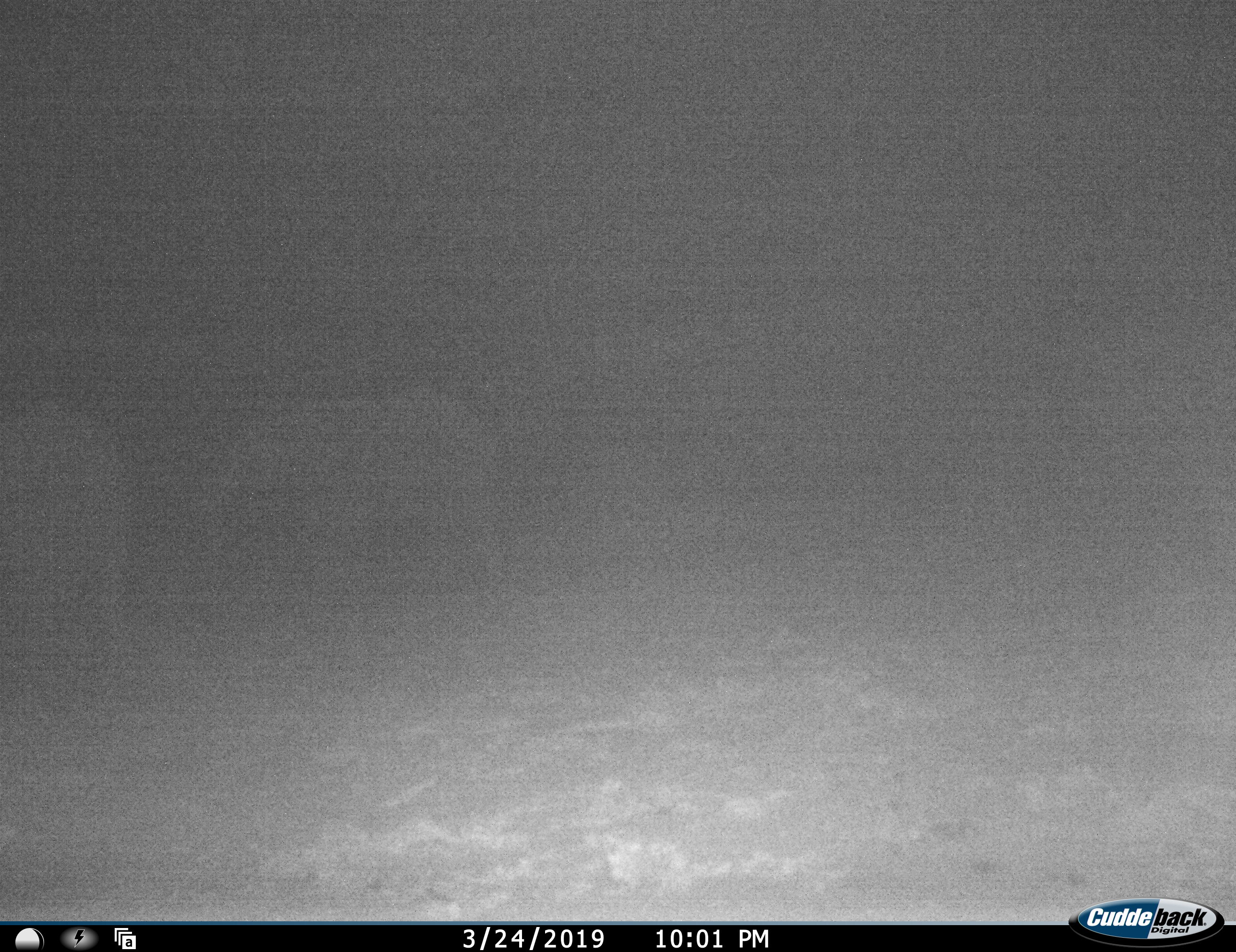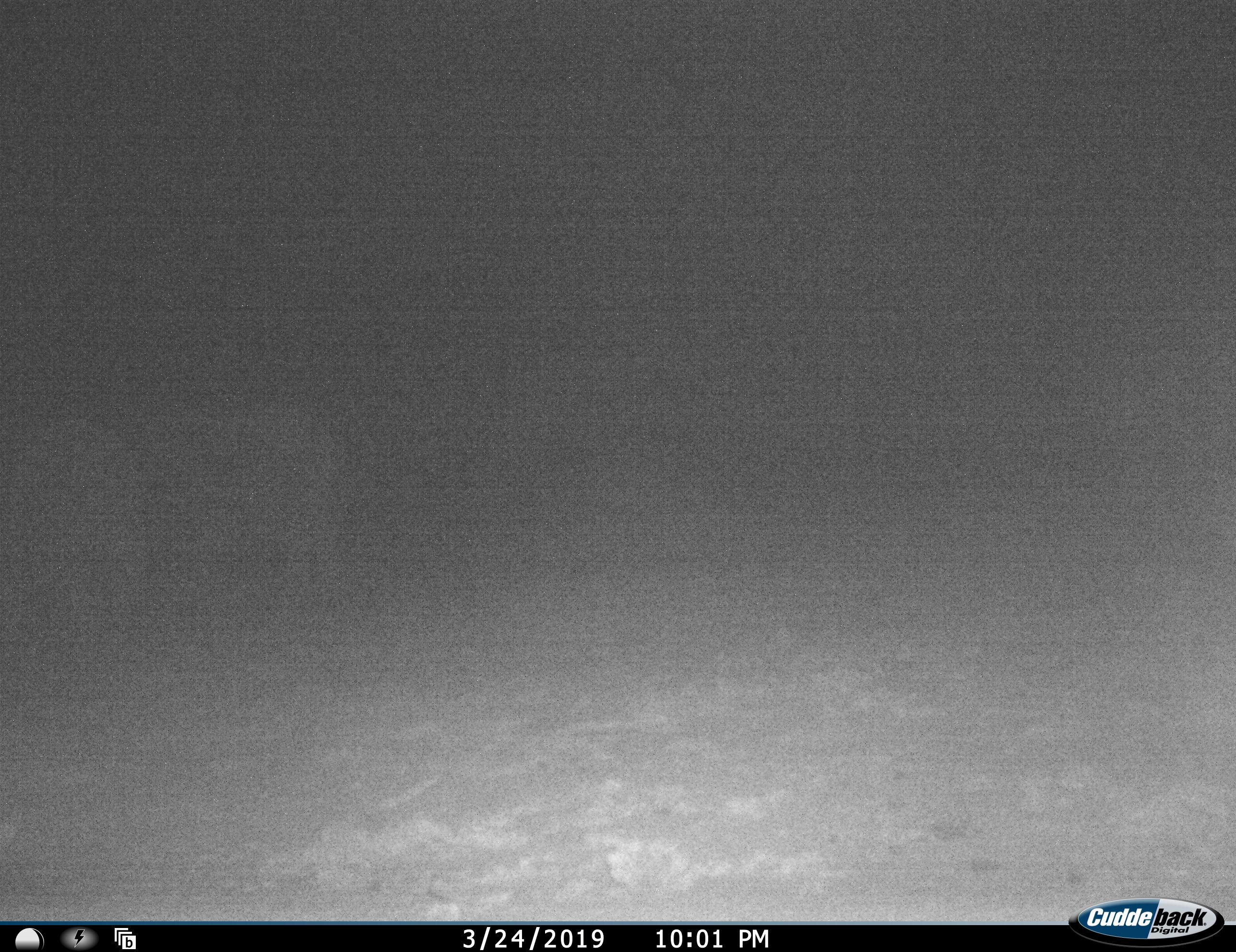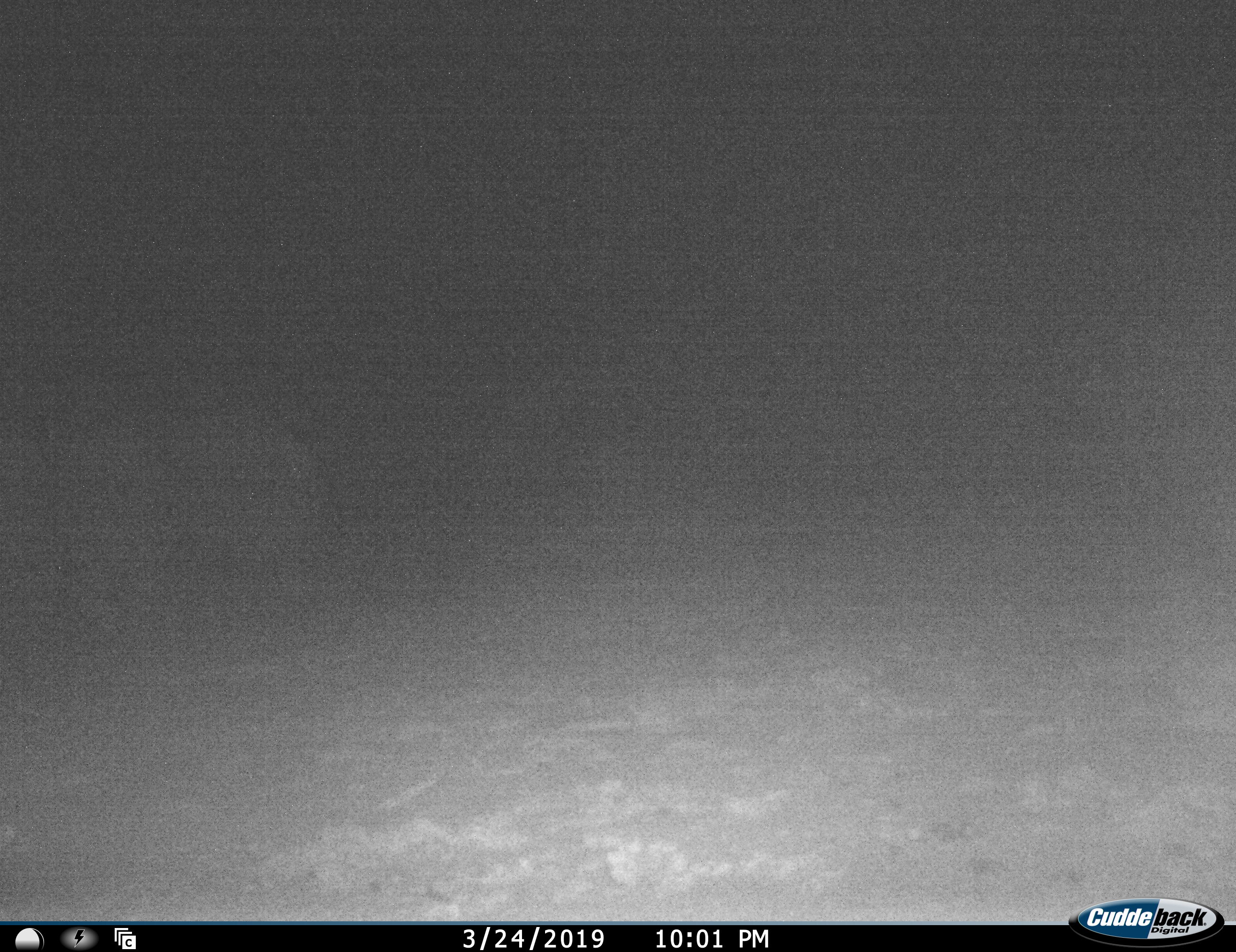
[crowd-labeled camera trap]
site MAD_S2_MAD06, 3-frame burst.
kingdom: Animalia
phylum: Chordata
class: Mammalia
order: Proboscidea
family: Elephantidae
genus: Loxodonta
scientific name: Loxodonta africana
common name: african bush elephant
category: elephant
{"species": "elephant (african bush elephant) (Loxodonta africana)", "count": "2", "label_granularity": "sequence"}